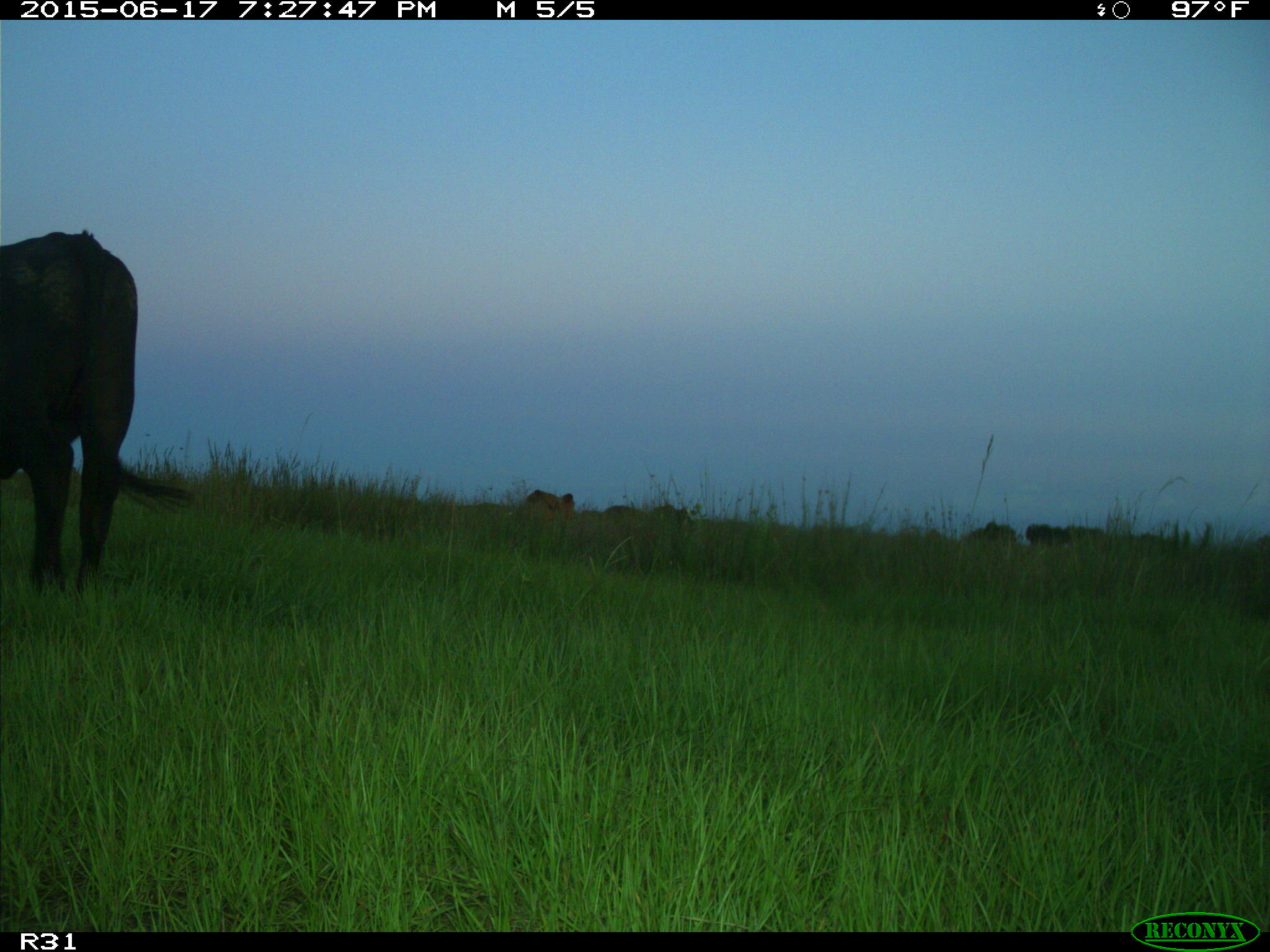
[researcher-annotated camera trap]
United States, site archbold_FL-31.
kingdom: Animalia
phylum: Chordata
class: Mammalia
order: Artiodactyla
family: Bovidae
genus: Bos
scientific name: Bos taurus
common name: domestic cow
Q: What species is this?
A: Bos taurus (domestic cow).